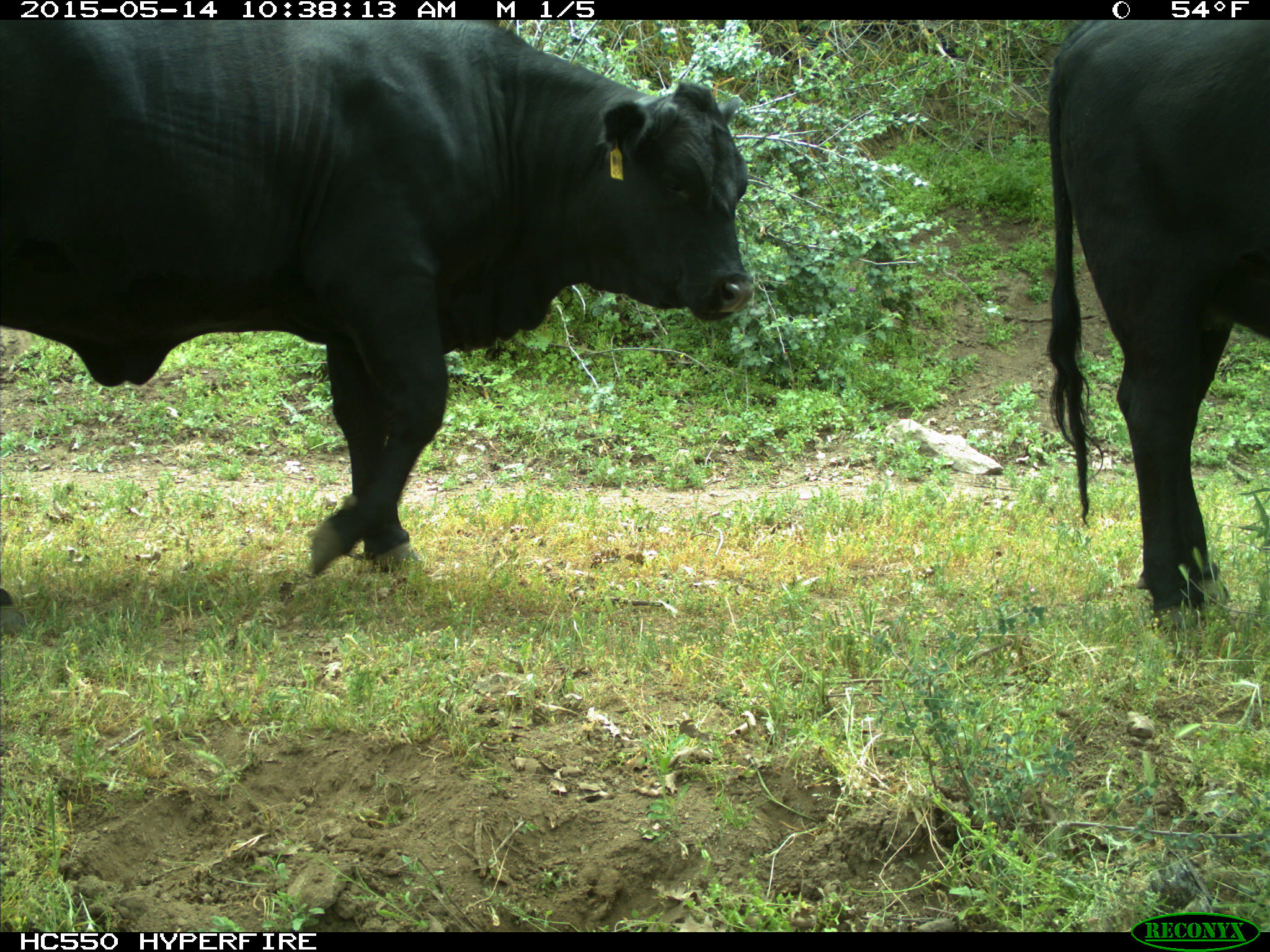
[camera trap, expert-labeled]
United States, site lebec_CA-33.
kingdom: Animalia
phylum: Chordata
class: Mammalia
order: Artiodactyla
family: Bovidae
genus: Bos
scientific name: Bos taurus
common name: domestic cow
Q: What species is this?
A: Bos taurus (domestic cow).